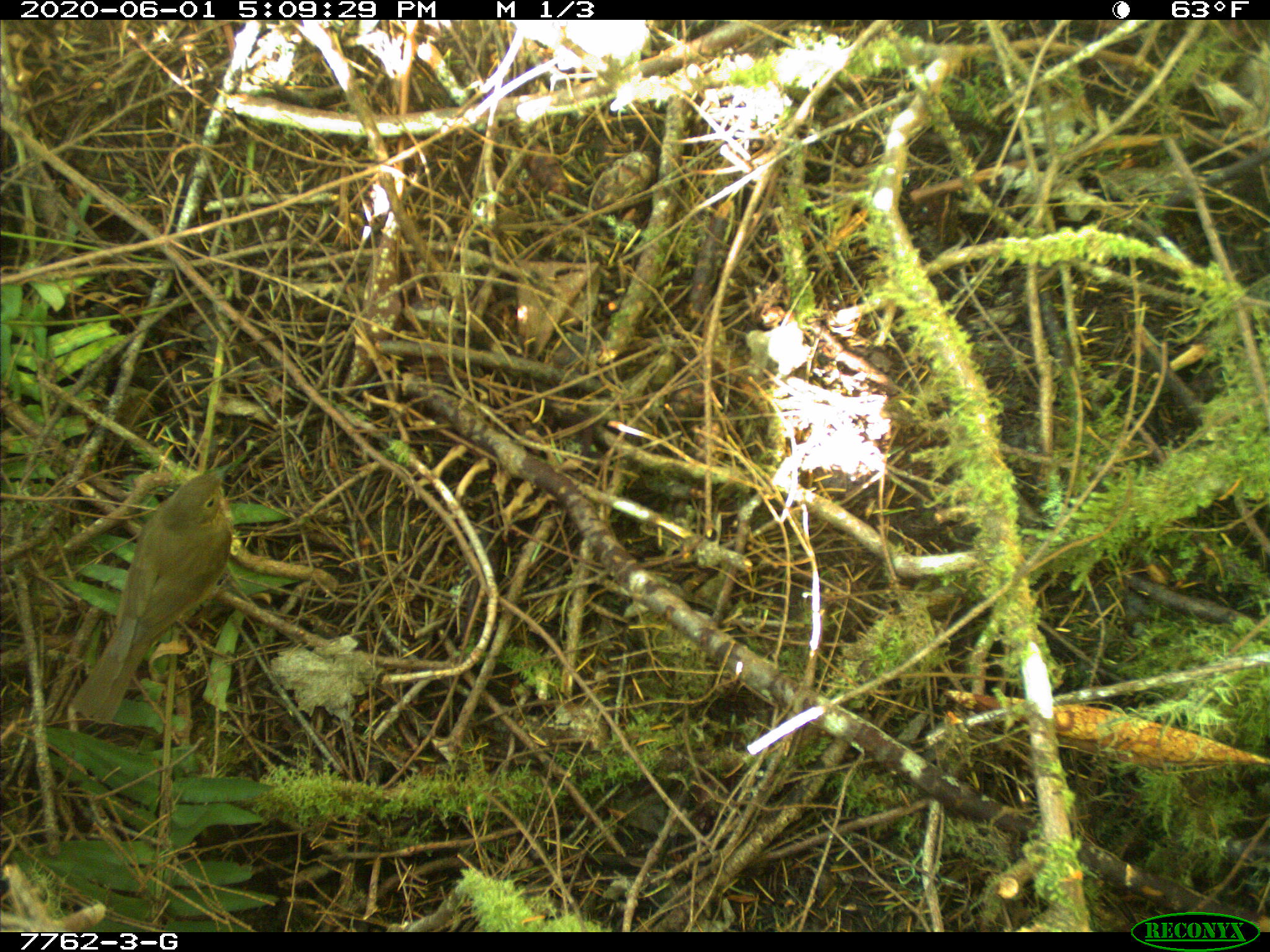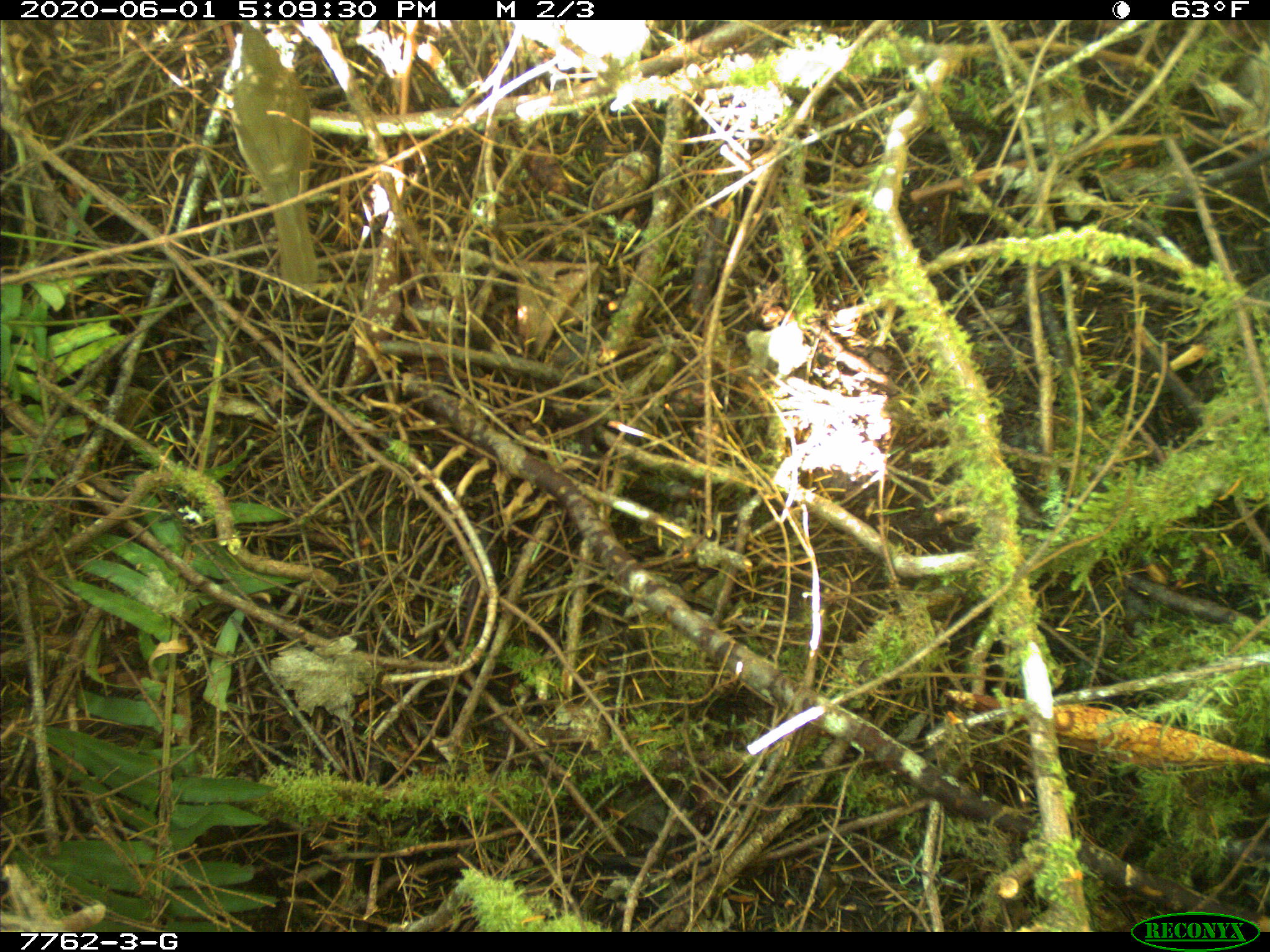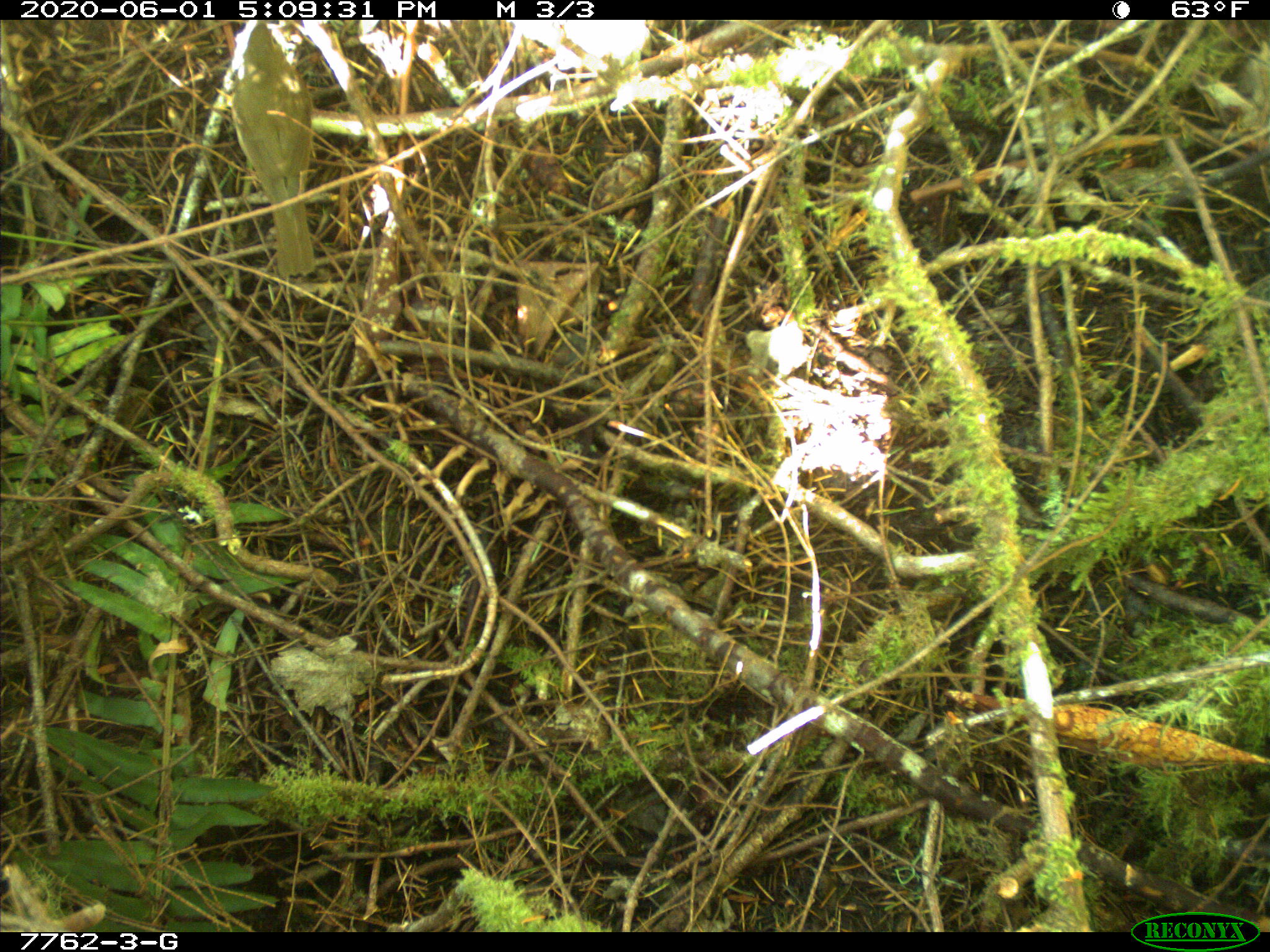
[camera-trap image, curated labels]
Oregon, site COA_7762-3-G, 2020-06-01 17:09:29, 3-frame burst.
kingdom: Animalia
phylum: Chordata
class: Aves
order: Passeriformes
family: Turdidae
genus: Catharus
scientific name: Catharus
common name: brown thrushes and nightingale-thrushes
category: catharus species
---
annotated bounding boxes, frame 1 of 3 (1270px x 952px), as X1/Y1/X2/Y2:
catharus species: 62/455/239/731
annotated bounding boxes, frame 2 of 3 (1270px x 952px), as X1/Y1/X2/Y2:
catharus species: 223/23/327/288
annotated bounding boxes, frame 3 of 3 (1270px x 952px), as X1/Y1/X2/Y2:
catharus species: 219/22/321/278